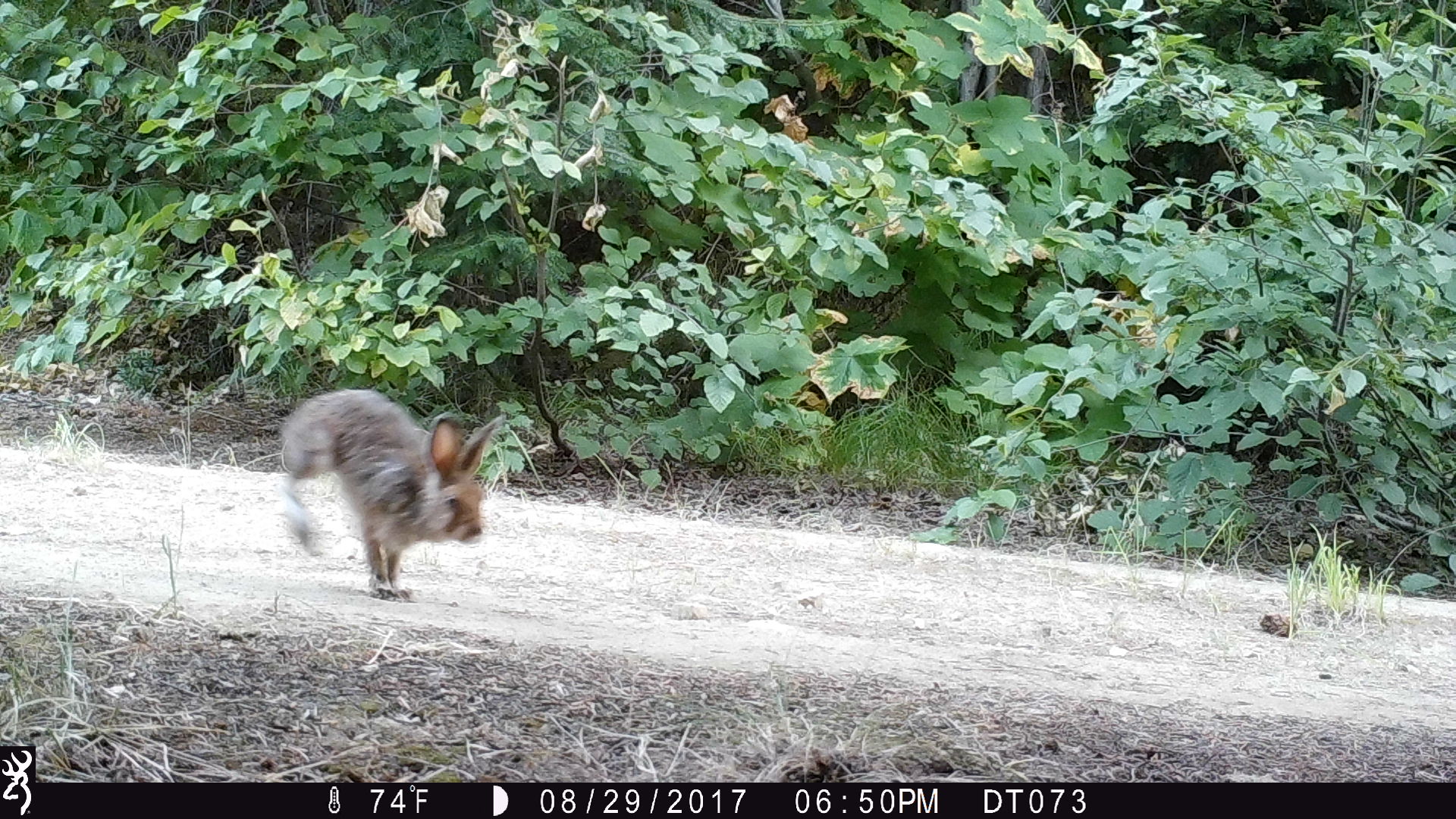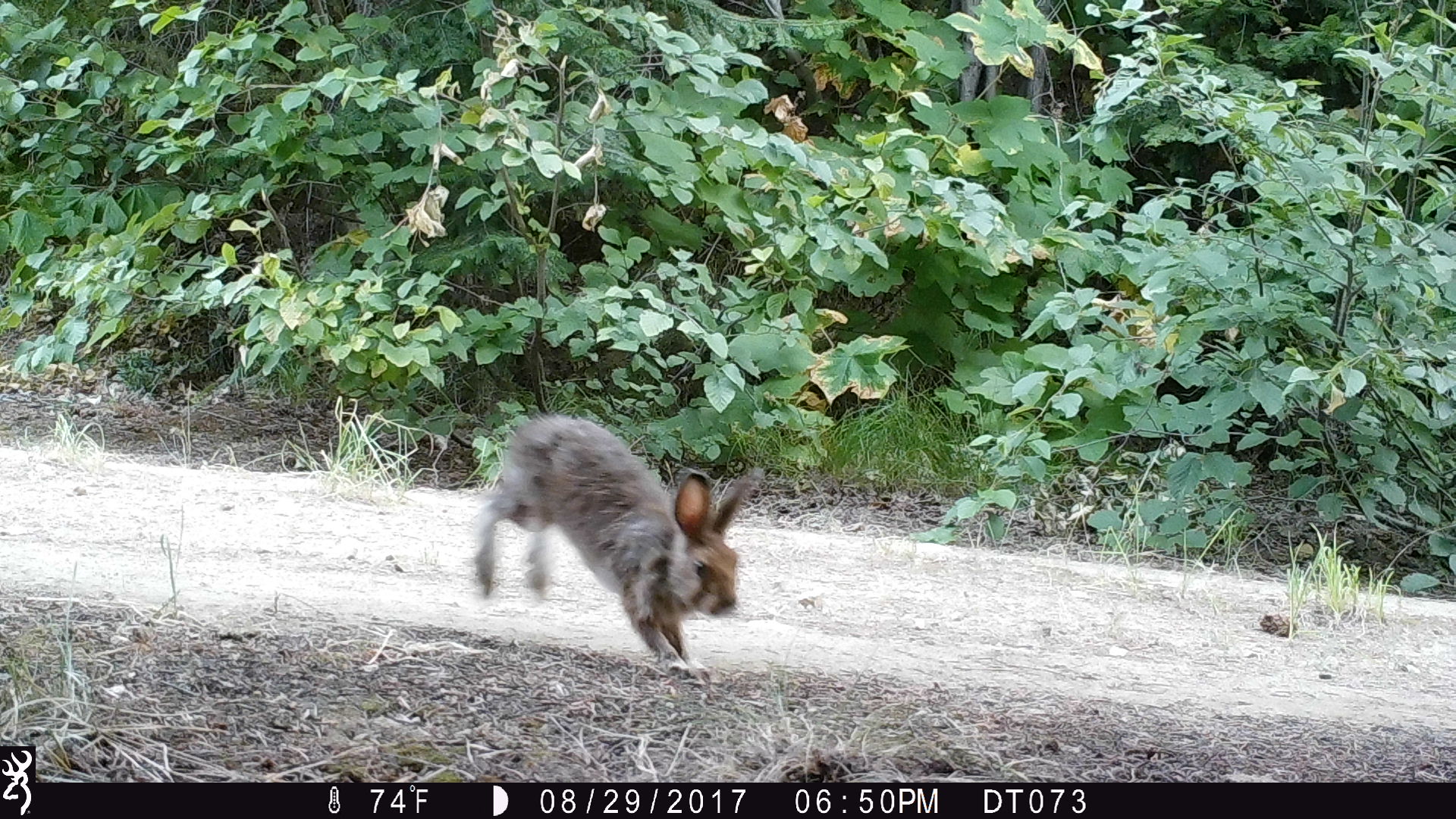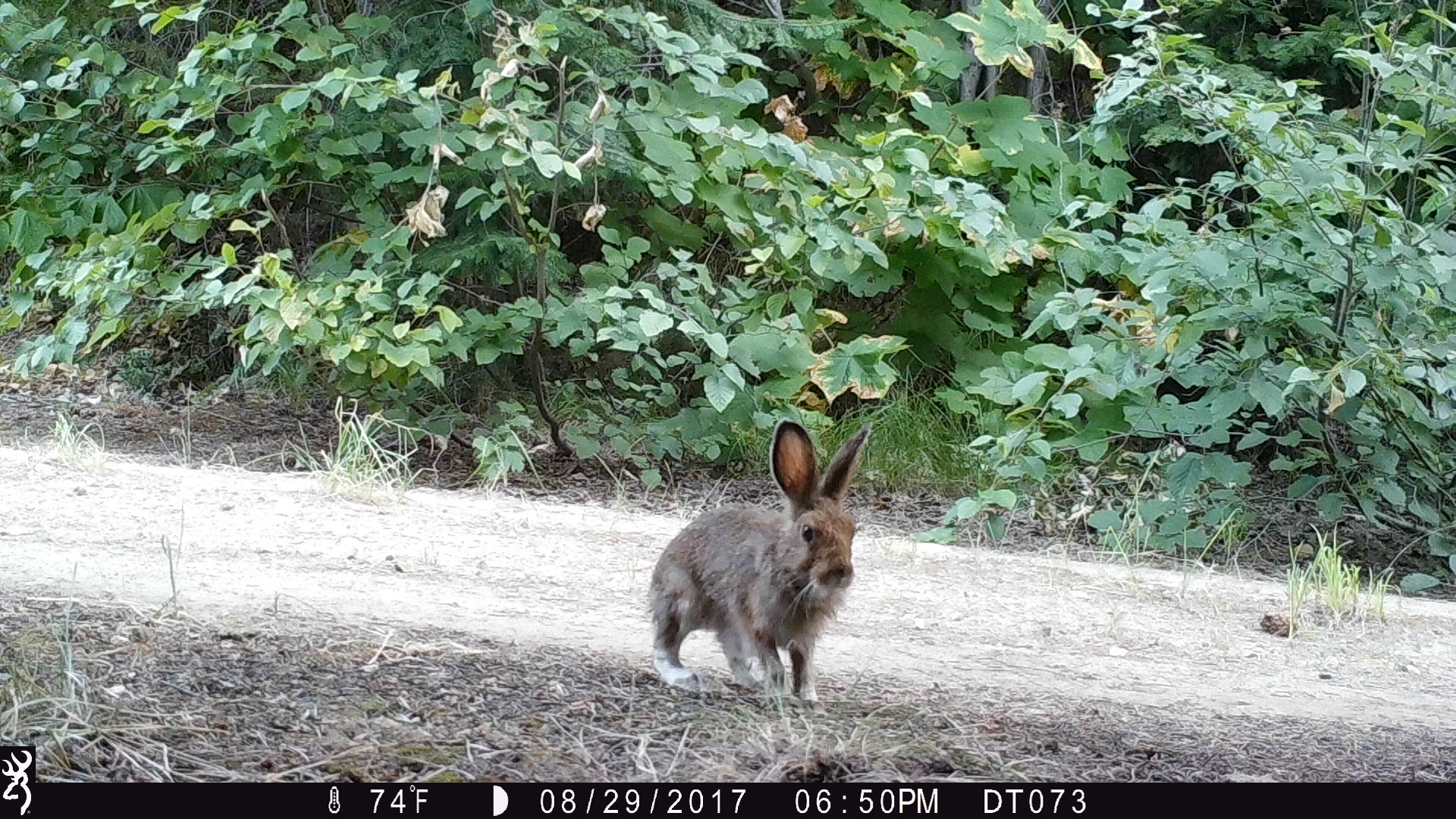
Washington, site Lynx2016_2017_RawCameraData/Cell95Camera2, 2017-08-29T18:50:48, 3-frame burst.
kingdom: Animalia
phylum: Chordata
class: Mammalia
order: Lagomorpha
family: Leporidae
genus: Lepus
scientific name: Lepus americanus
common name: snowshoe hare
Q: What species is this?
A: Lepus americanus (snowshoe hare).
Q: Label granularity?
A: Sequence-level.